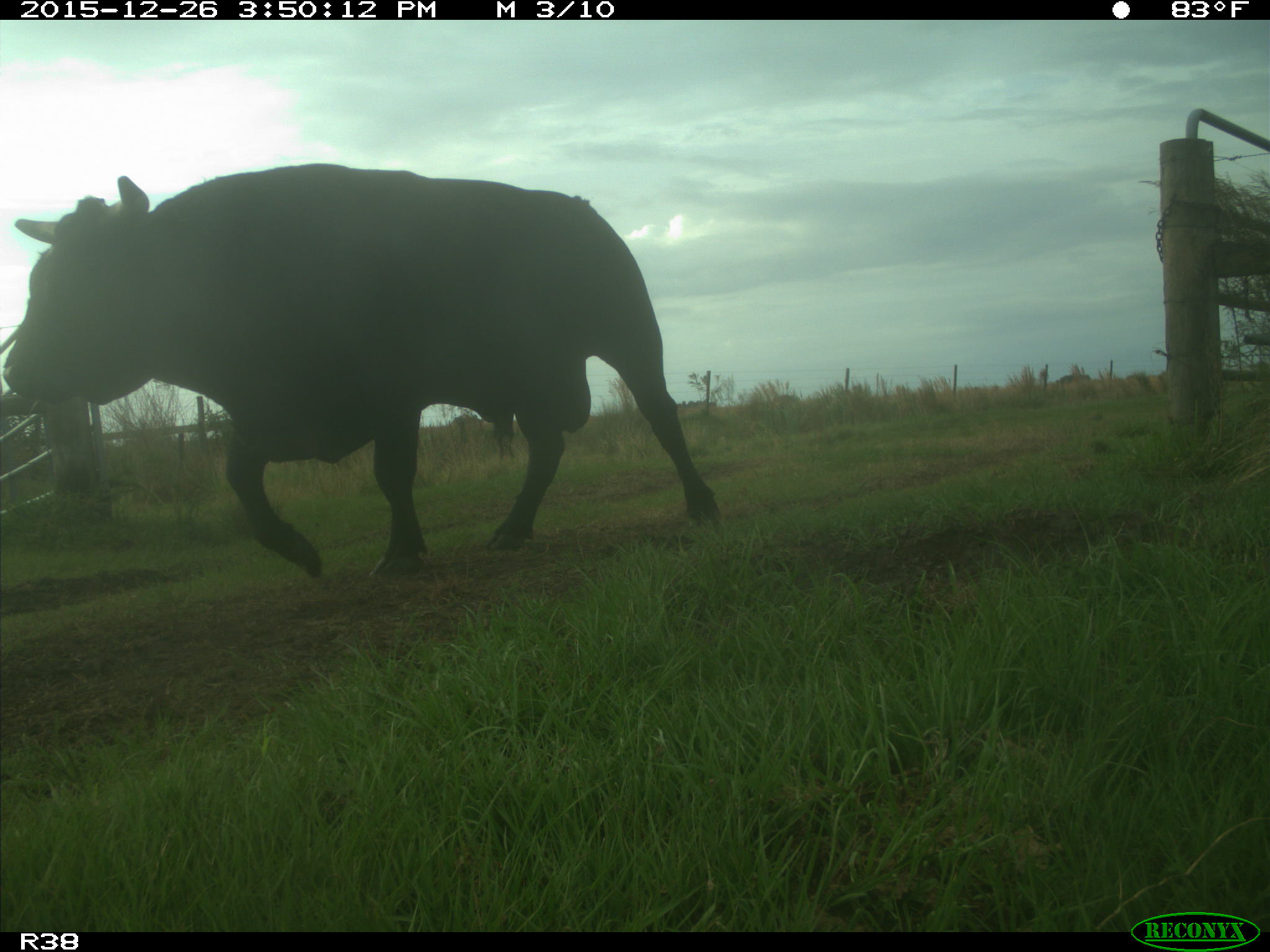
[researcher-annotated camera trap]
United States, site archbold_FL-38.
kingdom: Animalia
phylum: Chordata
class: Mammalia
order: Artiodactyla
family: Bovidae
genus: Bos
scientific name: Bos taurus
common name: domestic cow